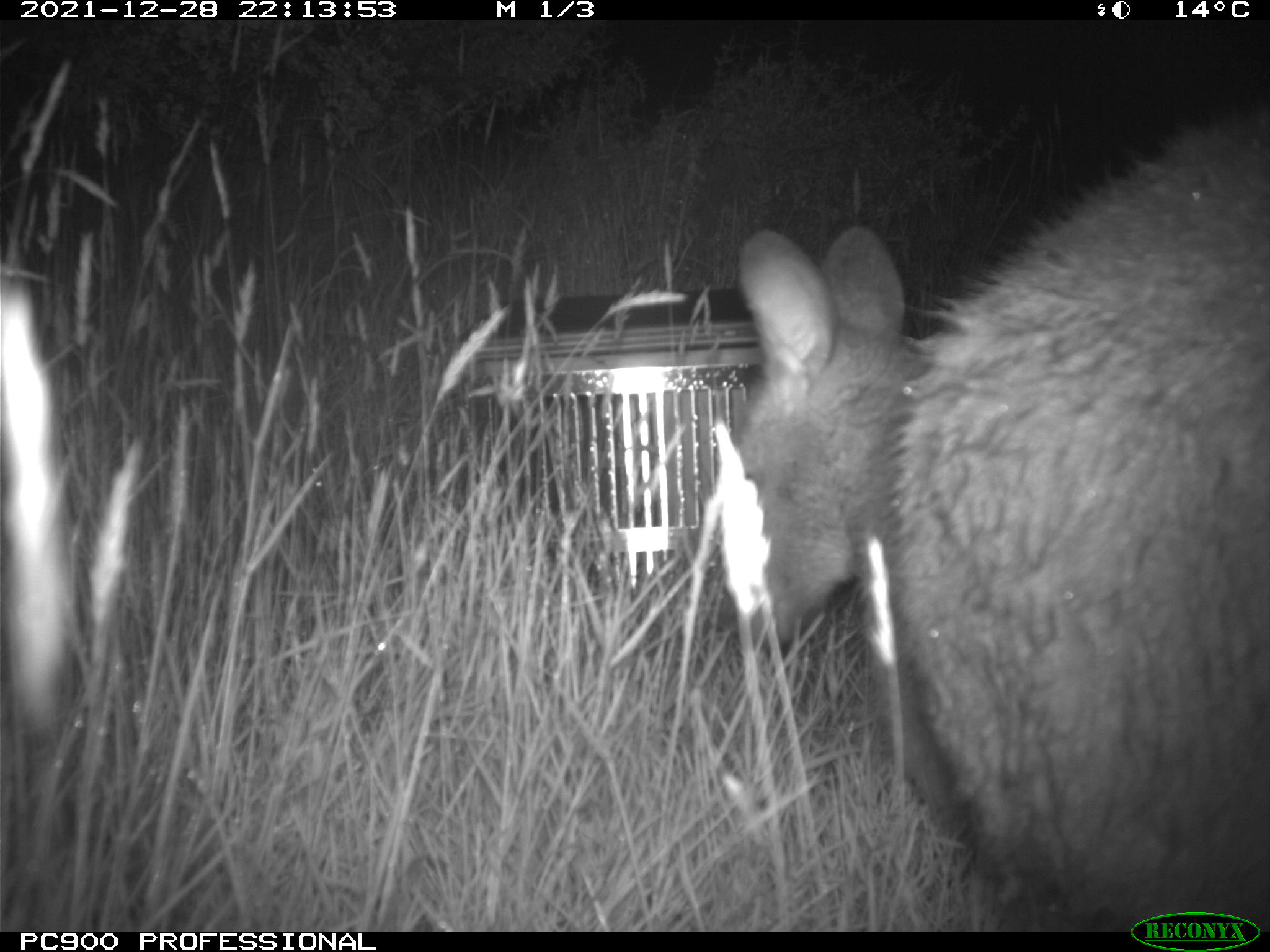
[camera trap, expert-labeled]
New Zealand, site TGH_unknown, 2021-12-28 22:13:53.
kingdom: Animalia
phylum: Chordata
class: Mammalia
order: Diprotodontia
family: Macropodidae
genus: Notamacropus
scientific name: Notamacropus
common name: wallaby